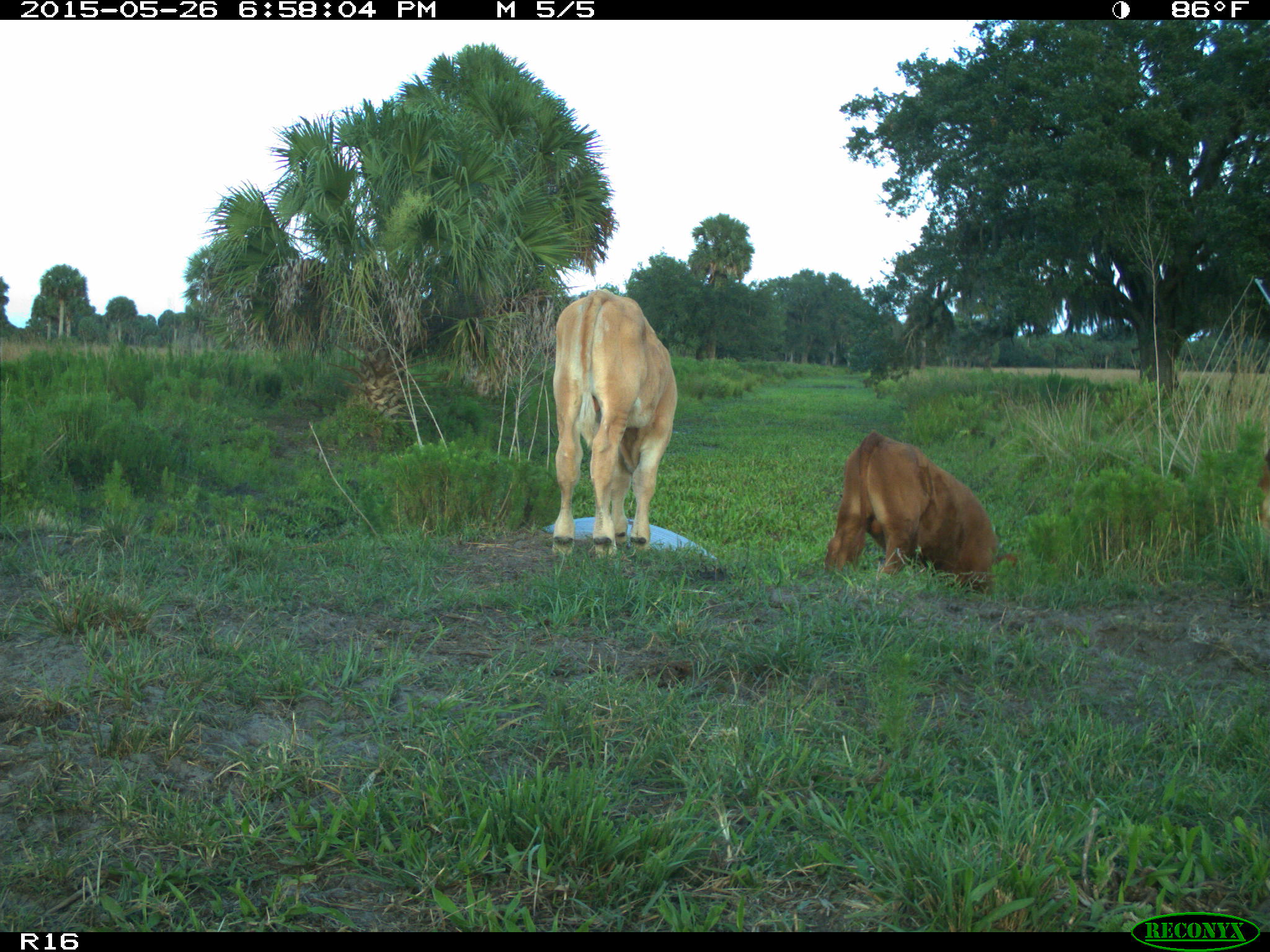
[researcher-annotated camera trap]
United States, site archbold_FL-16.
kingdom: Animalia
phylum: Chordata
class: Mammalia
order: Artiodactyla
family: Bovidae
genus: Bos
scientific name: Bos taurus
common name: domestic cow